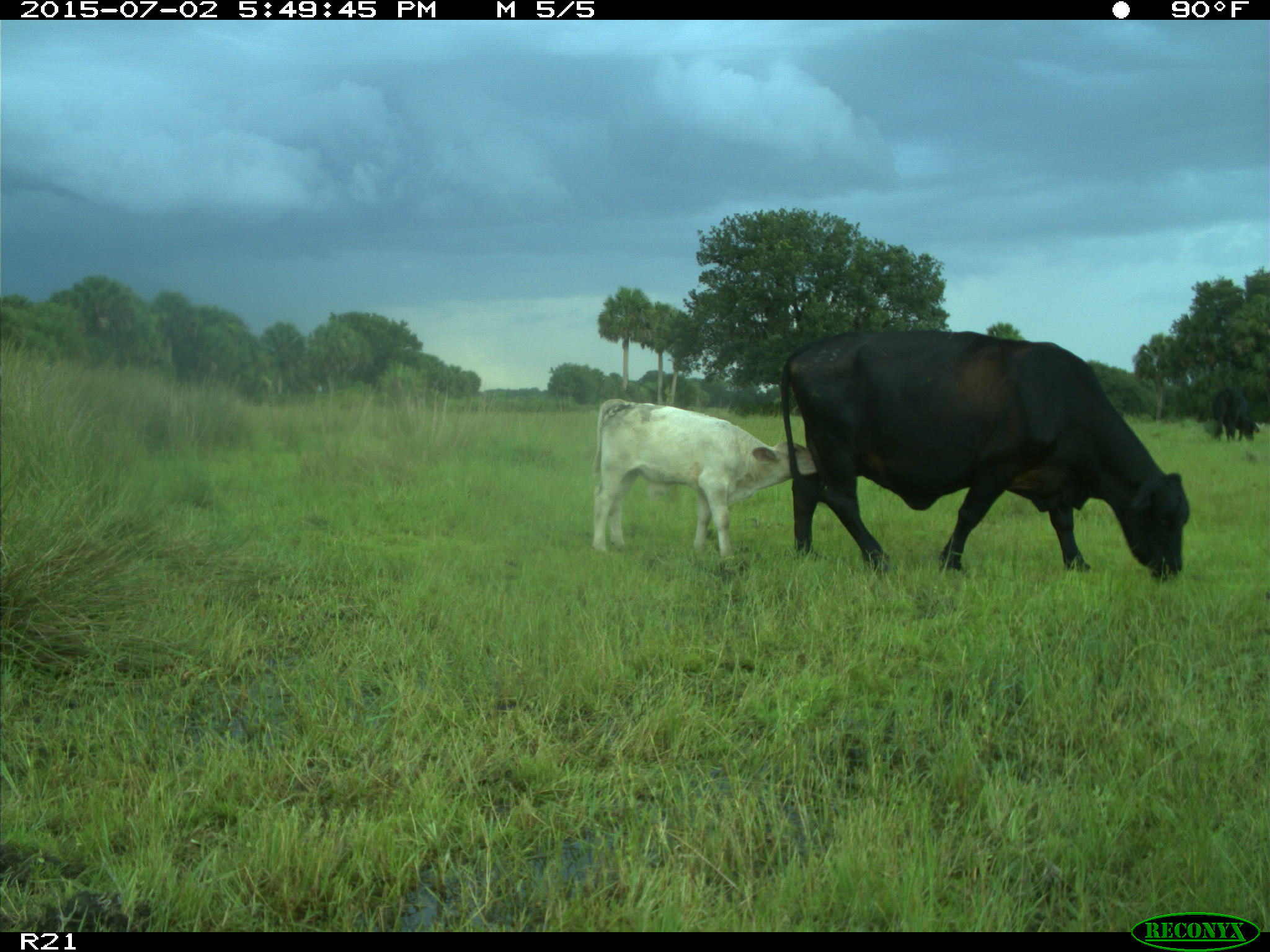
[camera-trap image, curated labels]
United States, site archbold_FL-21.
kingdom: Animalia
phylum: Chordata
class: Mammalia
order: Artiodactyla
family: Bovidae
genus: Bos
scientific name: Bos taurus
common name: domestic cow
Bos taurus (domestic cow).